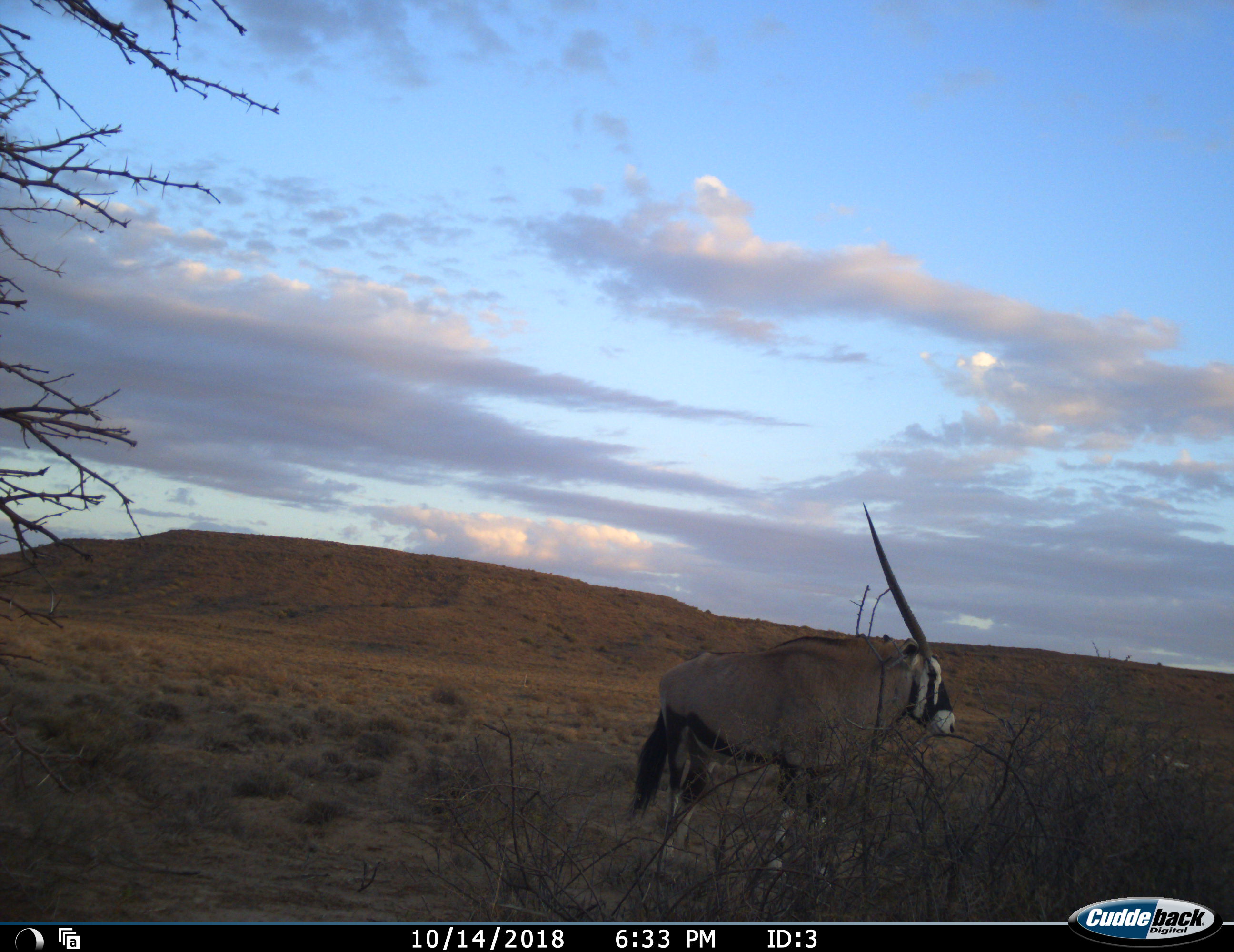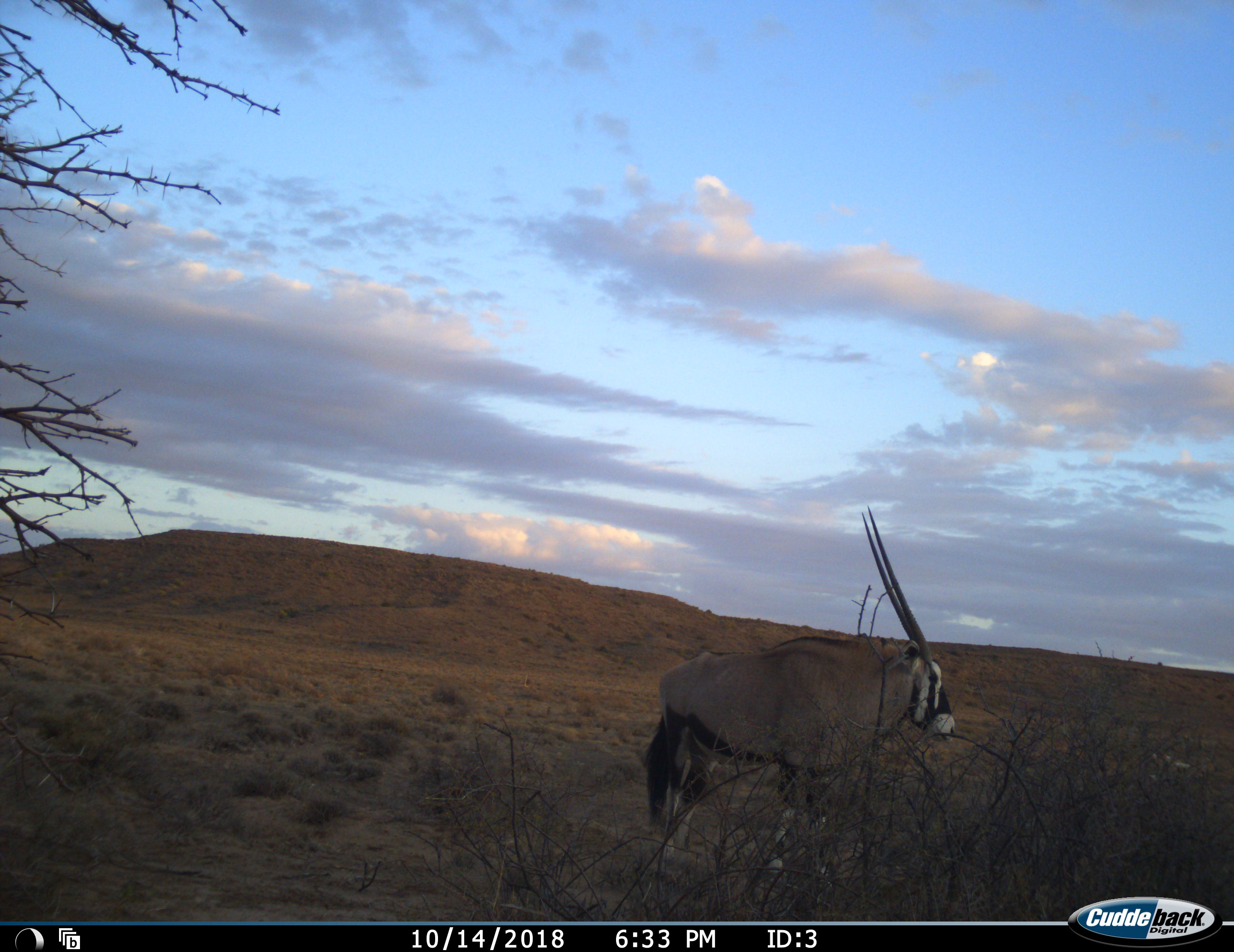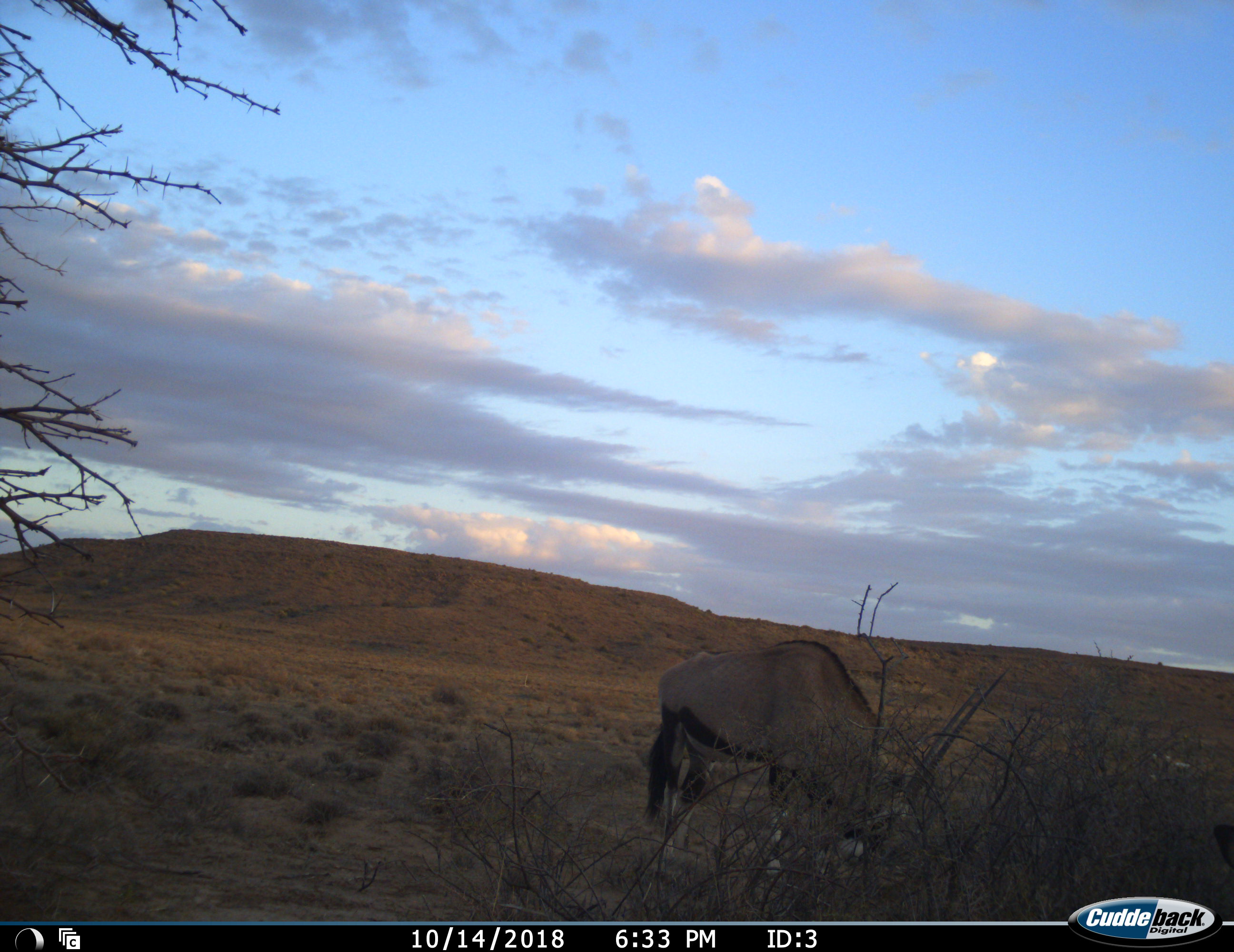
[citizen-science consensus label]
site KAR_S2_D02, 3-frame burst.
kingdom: Animalia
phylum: Chordata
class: Mammalia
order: Artiodactyla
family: Bovidae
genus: Oryx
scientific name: Oryx gazella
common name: gemsbok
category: oryx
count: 1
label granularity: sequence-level